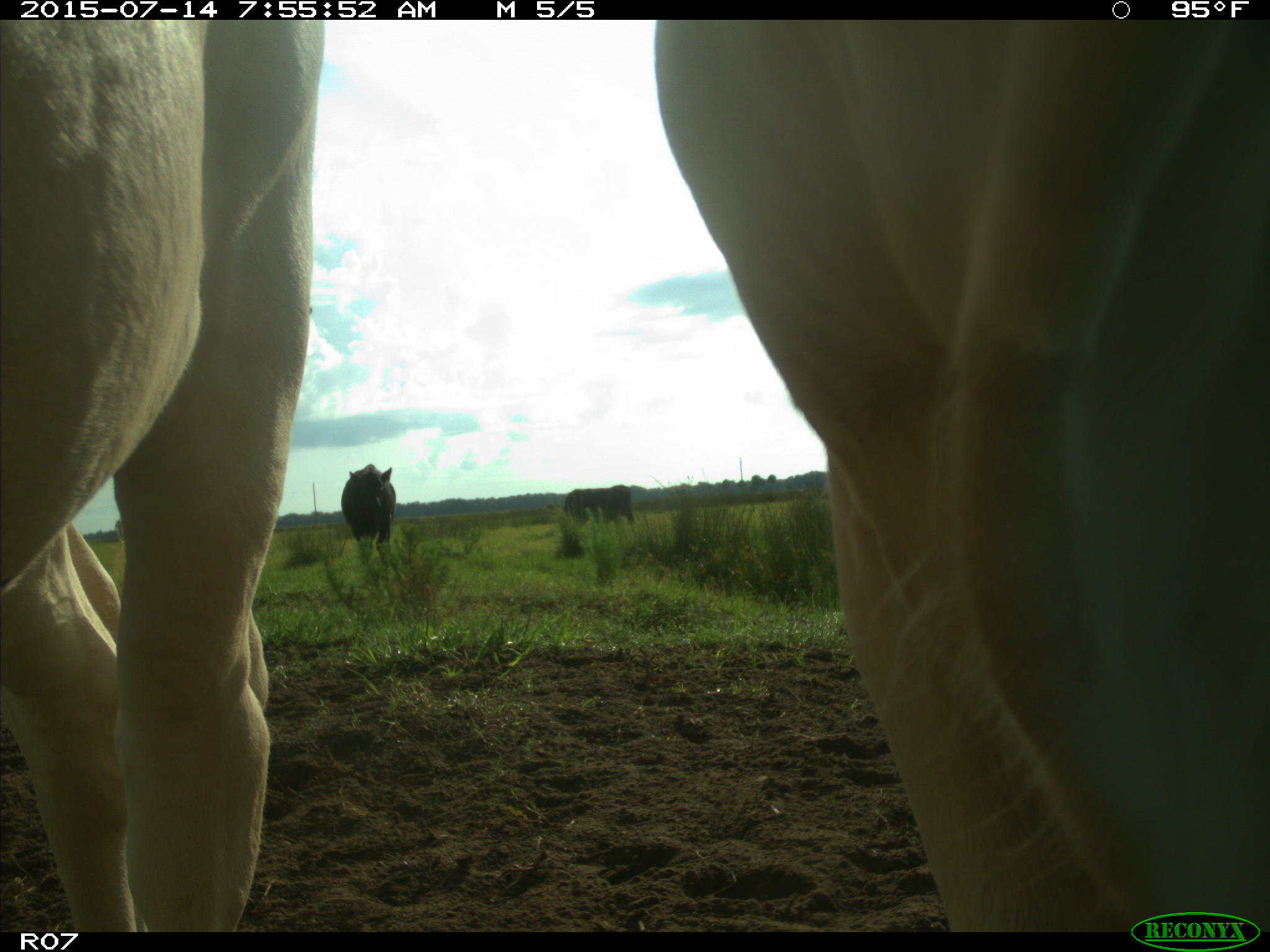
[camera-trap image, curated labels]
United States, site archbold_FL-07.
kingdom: Animalia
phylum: Chordata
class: Mammalia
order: Artiodactyla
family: Bovidae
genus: Bos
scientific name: Bos taurus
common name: domestic cow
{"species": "Bos taurus (domestic cow)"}